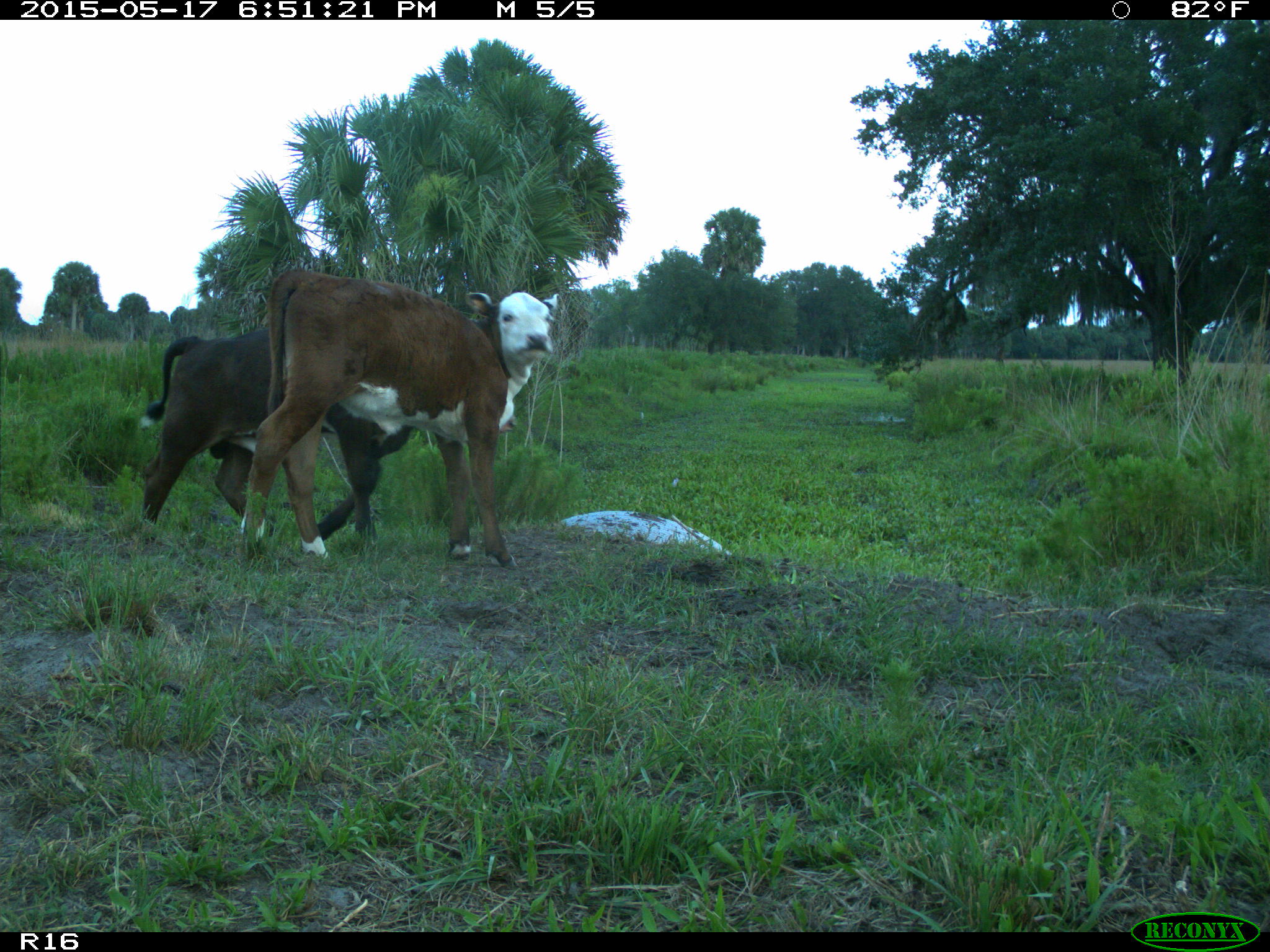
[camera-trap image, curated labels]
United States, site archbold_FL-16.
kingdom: Animalia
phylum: Chordata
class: Mammalia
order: Artiodactyla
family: Bovidae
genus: Bos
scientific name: Bos taurus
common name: domestic cow